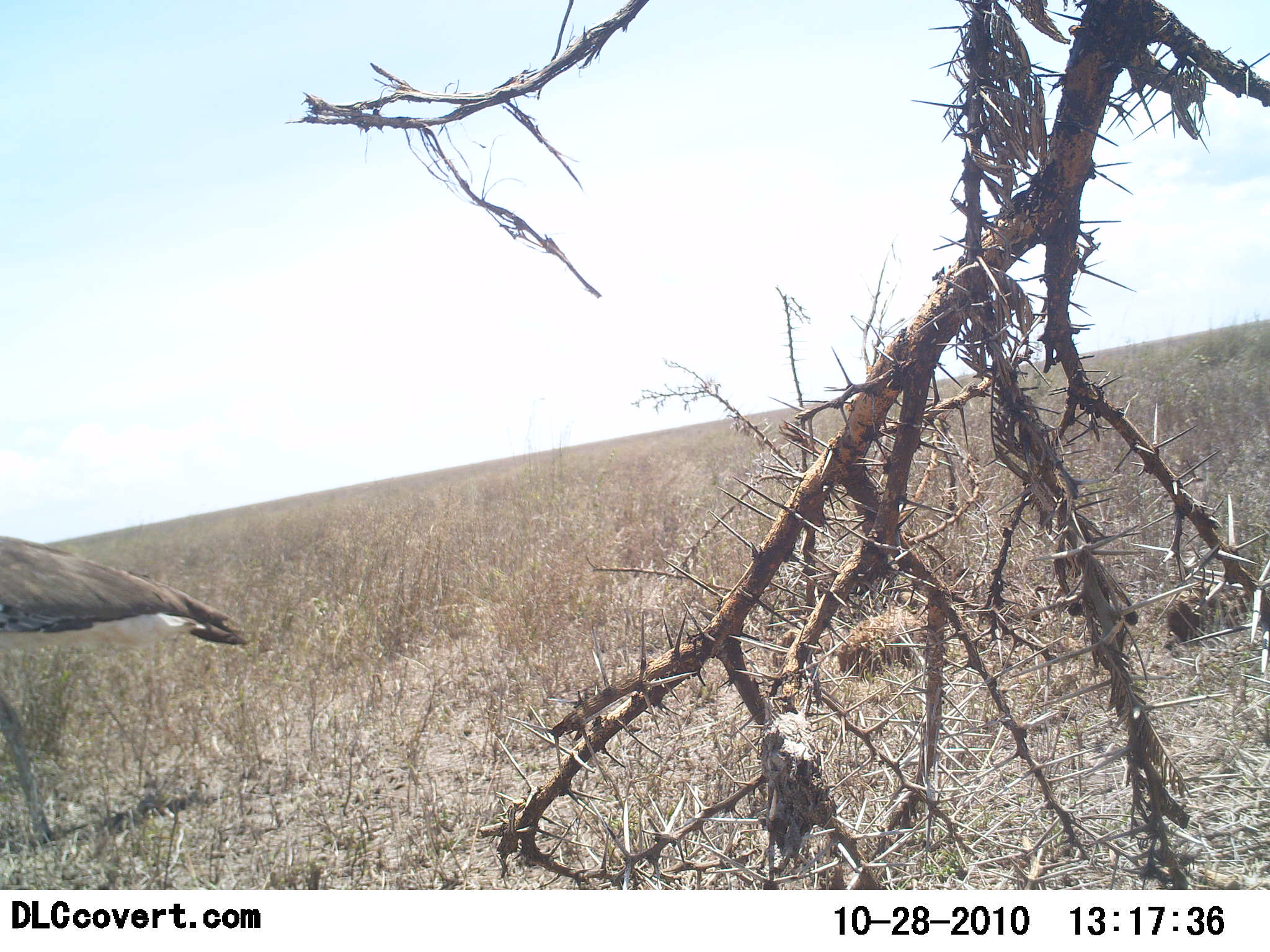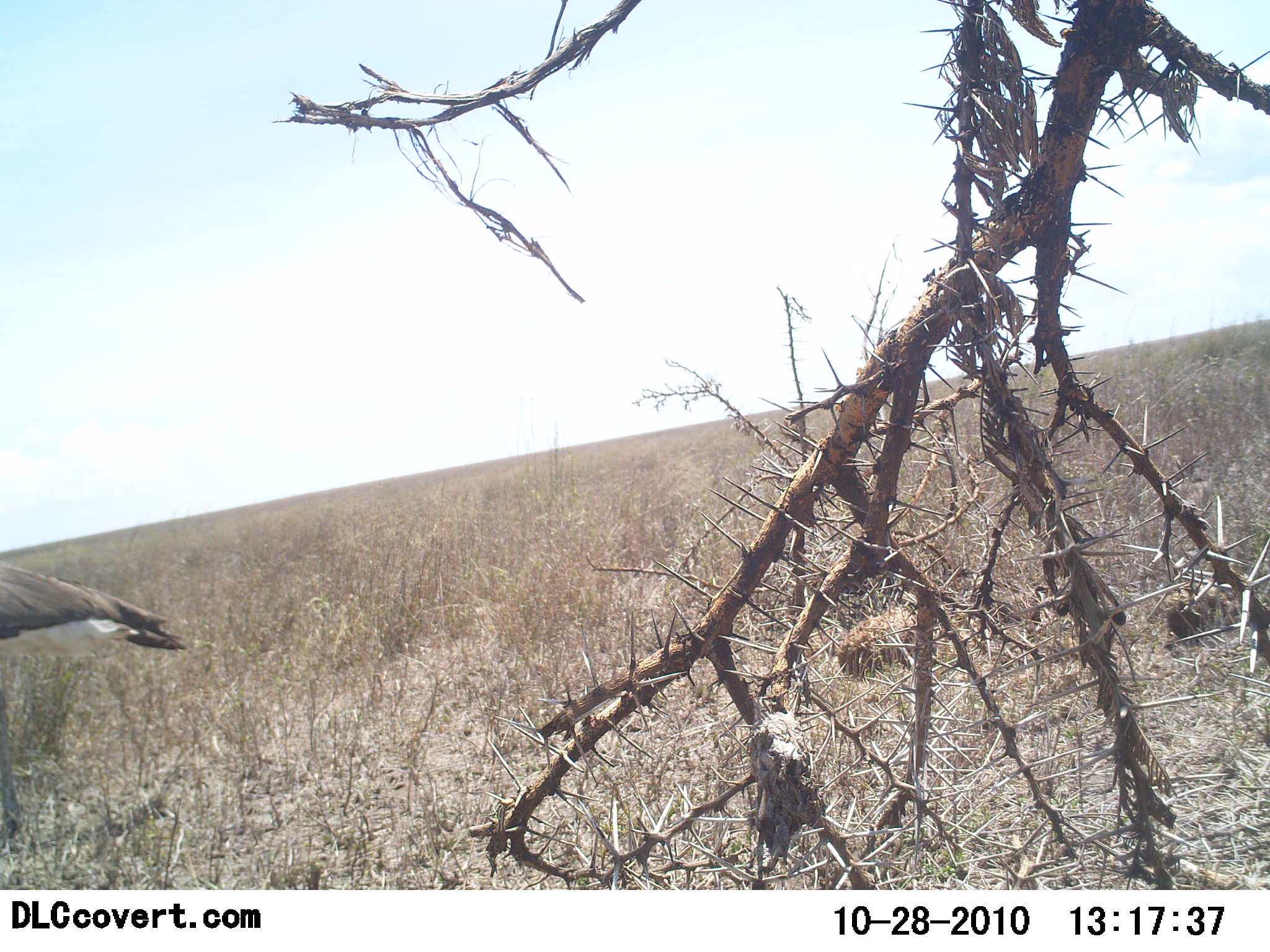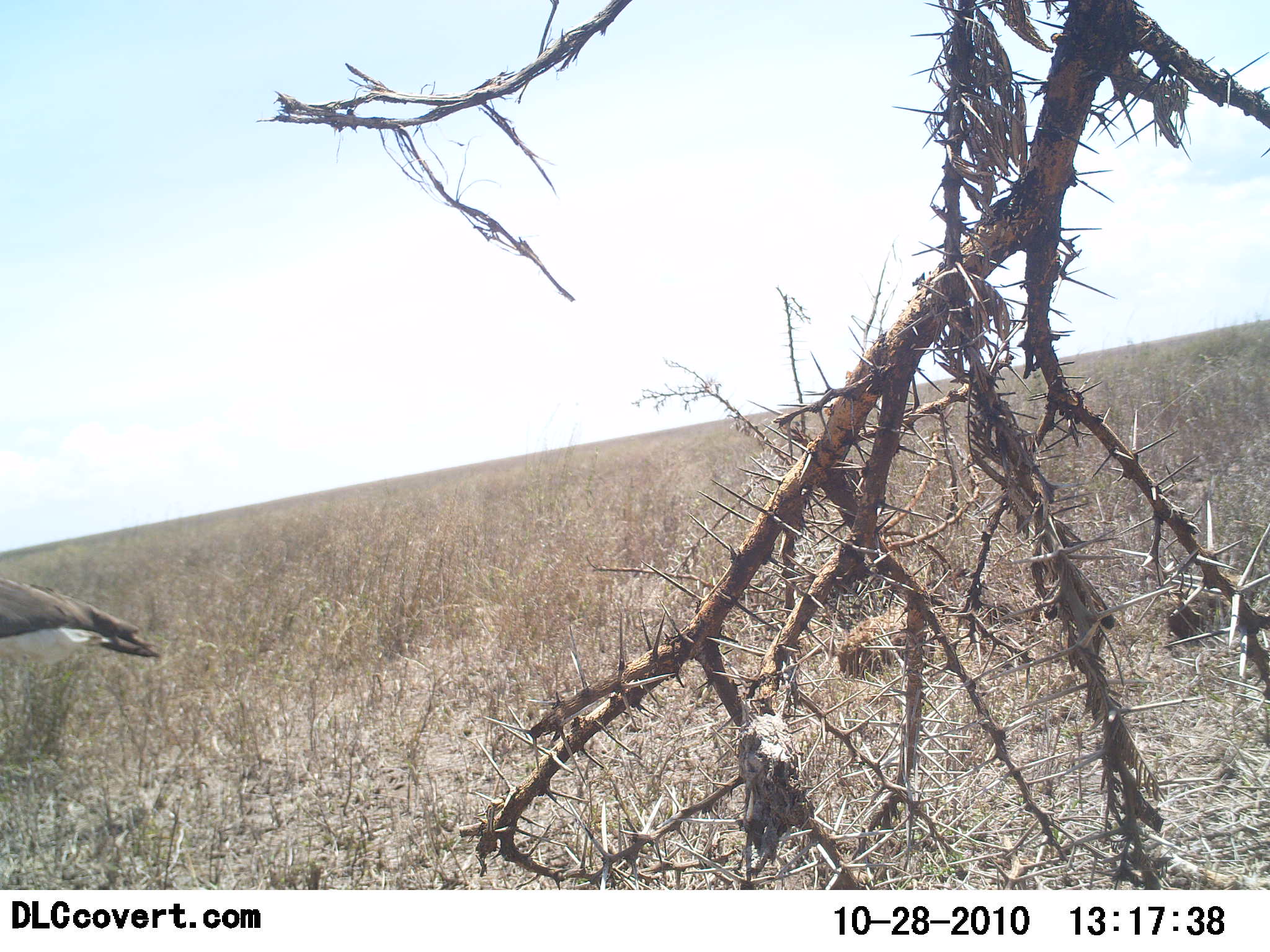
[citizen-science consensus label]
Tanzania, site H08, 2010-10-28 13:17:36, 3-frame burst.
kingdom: Animalia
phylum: Chordata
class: Aves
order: Otidiformes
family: Otididae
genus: Ardeotis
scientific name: Ardeotis kori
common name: kori bustard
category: koribustard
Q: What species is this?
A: Koribustard (kori bustard) (Ardeotis kori).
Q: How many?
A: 1.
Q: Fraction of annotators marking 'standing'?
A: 12%.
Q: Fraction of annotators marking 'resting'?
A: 0%.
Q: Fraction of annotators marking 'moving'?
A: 88%.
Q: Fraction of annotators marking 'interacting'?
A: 0%.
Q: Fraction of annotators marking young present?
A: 0%.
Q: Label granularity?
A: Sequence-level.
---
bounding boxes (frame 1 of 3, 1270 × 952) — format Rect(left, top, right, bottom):
animal: Rect(0, 534, 249, 853)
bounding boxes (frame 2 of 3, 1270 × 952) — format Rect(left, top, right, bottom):
animal: Rect(0, 555, 189, 837)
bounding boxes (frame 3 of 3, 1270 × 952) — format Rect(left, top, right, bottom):
animal: Rect(0, 575, 161, 666)